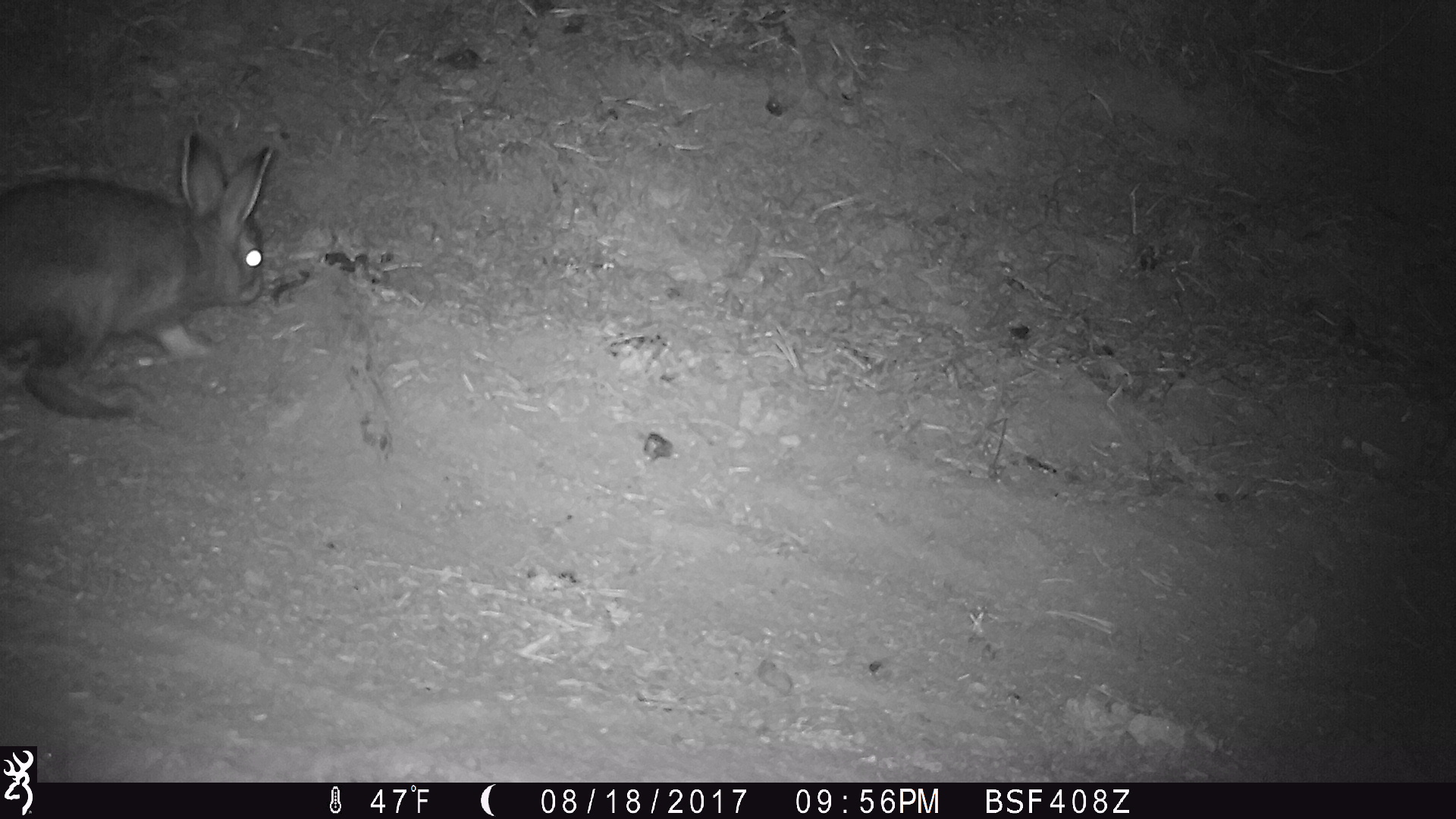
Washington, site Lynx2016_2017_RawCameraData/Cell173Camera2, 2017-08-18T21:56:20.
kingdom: Animalia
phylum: Chordata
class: Mammalia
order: Lagomorpha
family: Leporidae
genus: Lepus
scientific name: Lepus americanus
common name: snowshoe hare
Lepus americanus (snowshoe hare). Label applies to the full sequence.